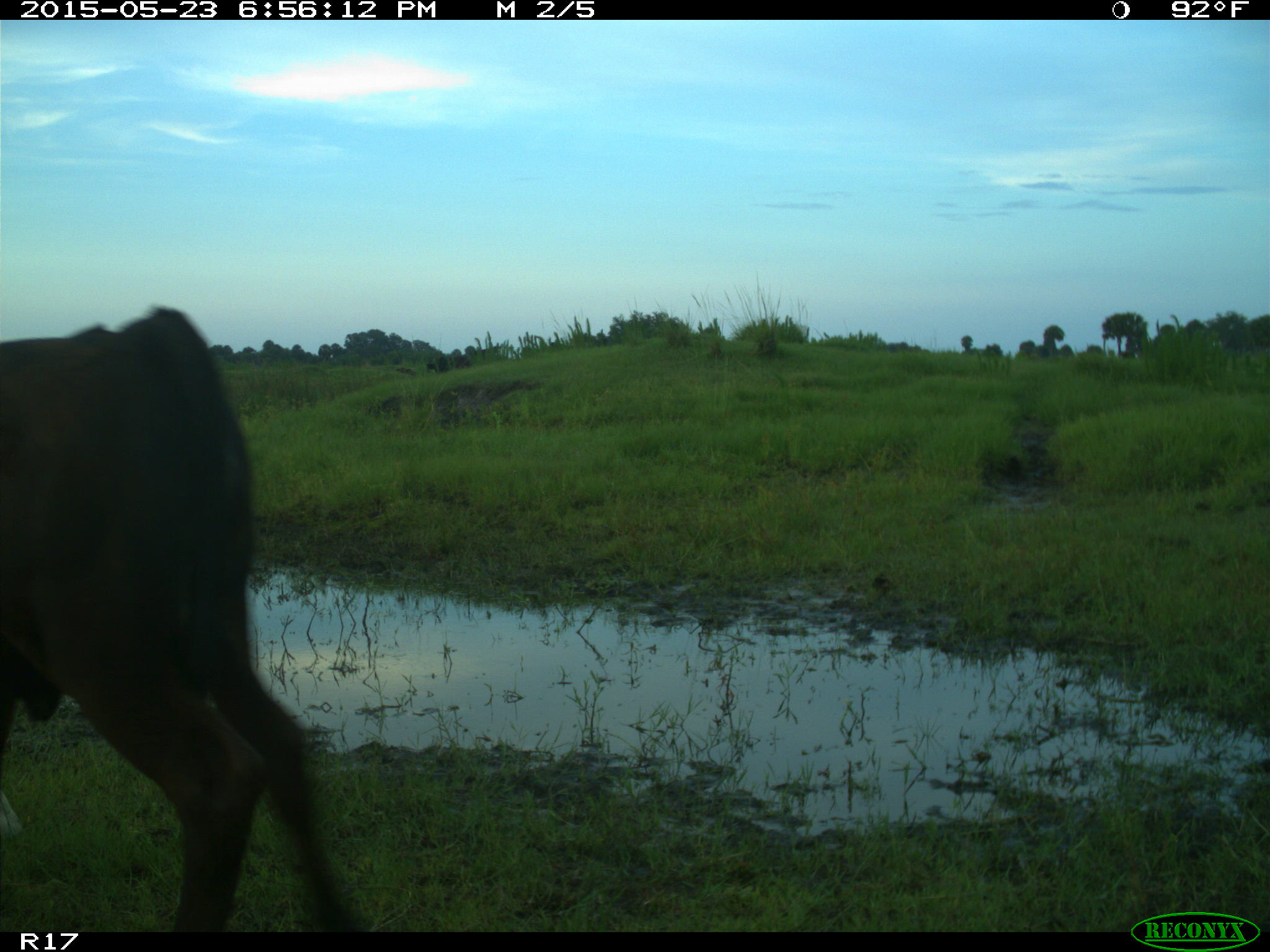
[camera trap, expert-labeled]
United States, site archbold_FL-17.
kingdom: Animalia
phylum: Chordata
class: Mammalia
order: Artiodactyla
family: Bovidae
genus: Bos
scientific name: Bos taurus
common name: domestic cow